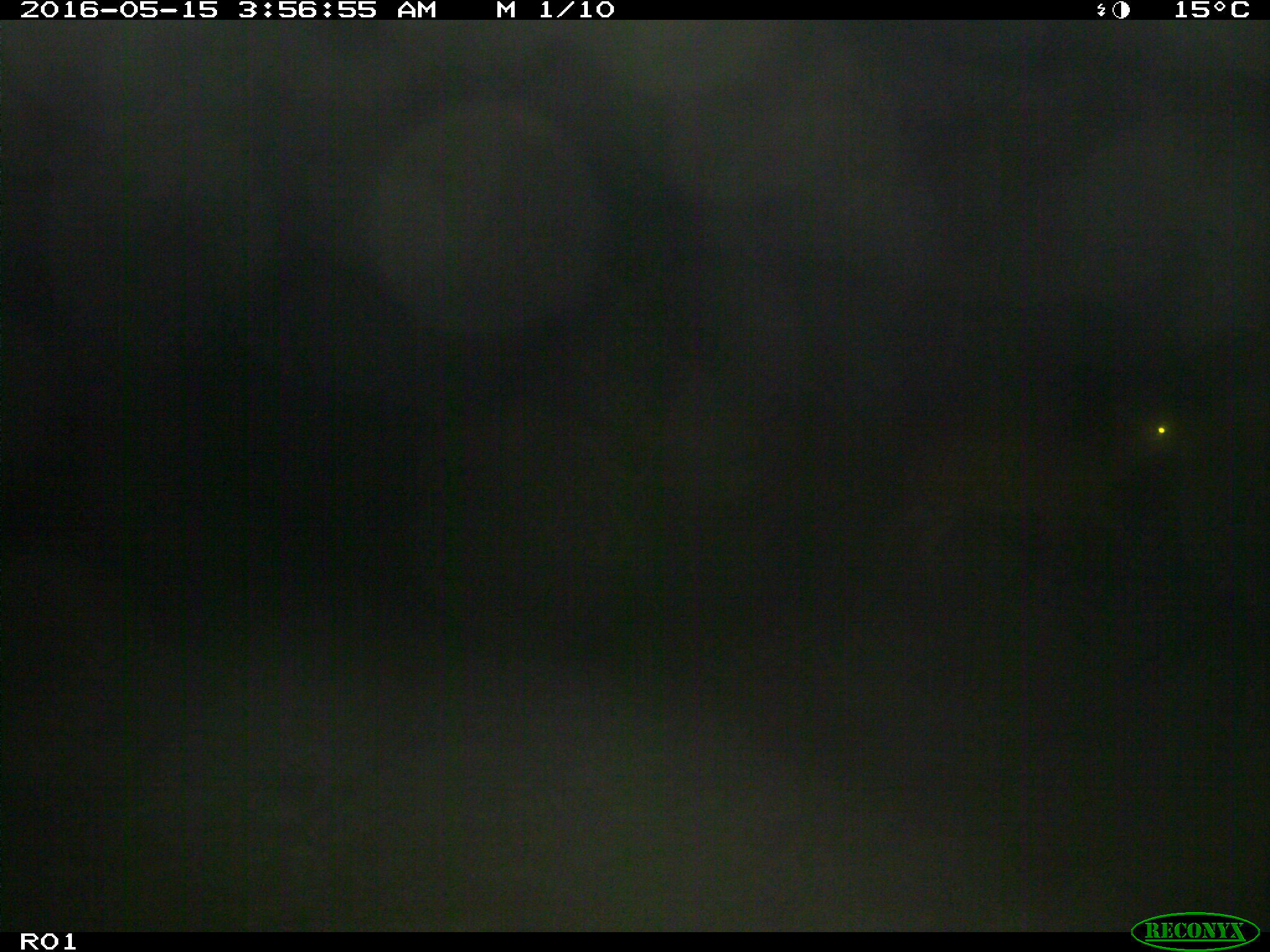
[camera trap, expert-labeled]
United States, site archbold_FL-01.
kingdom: Animalia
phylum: Chordata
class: Mammalia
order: Artiodactyla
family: Bovidae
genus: Bos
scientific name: Bos taurus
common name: domestic cow